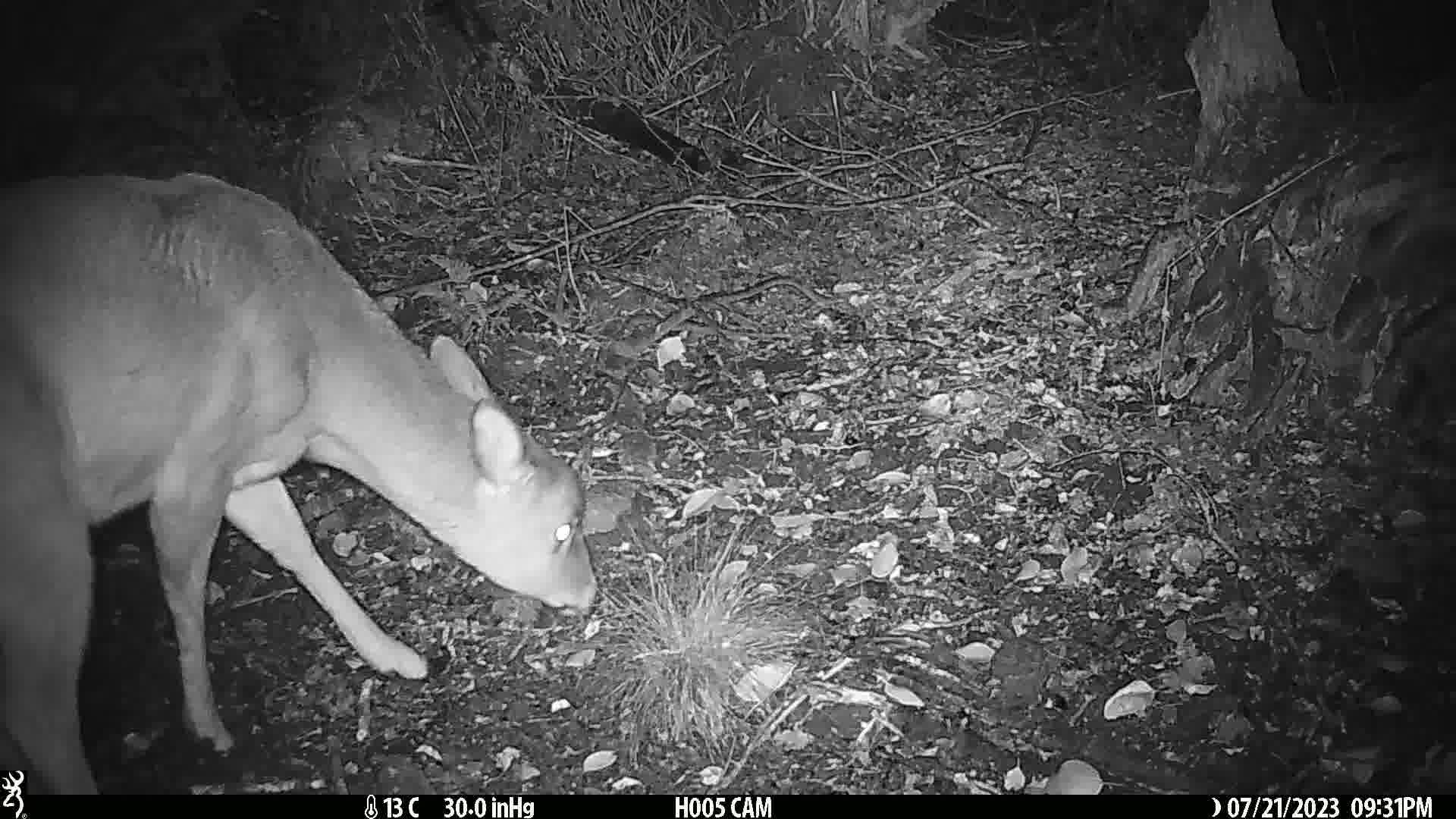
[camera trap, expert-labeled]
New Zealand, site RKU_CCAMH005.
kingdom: Animalia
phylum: Chordata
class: Mammalia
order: Artiodactyla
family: Cervidae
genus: Odocoileus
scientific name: Odocoileus virginianus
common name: white-tailed deer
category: white tailed deer